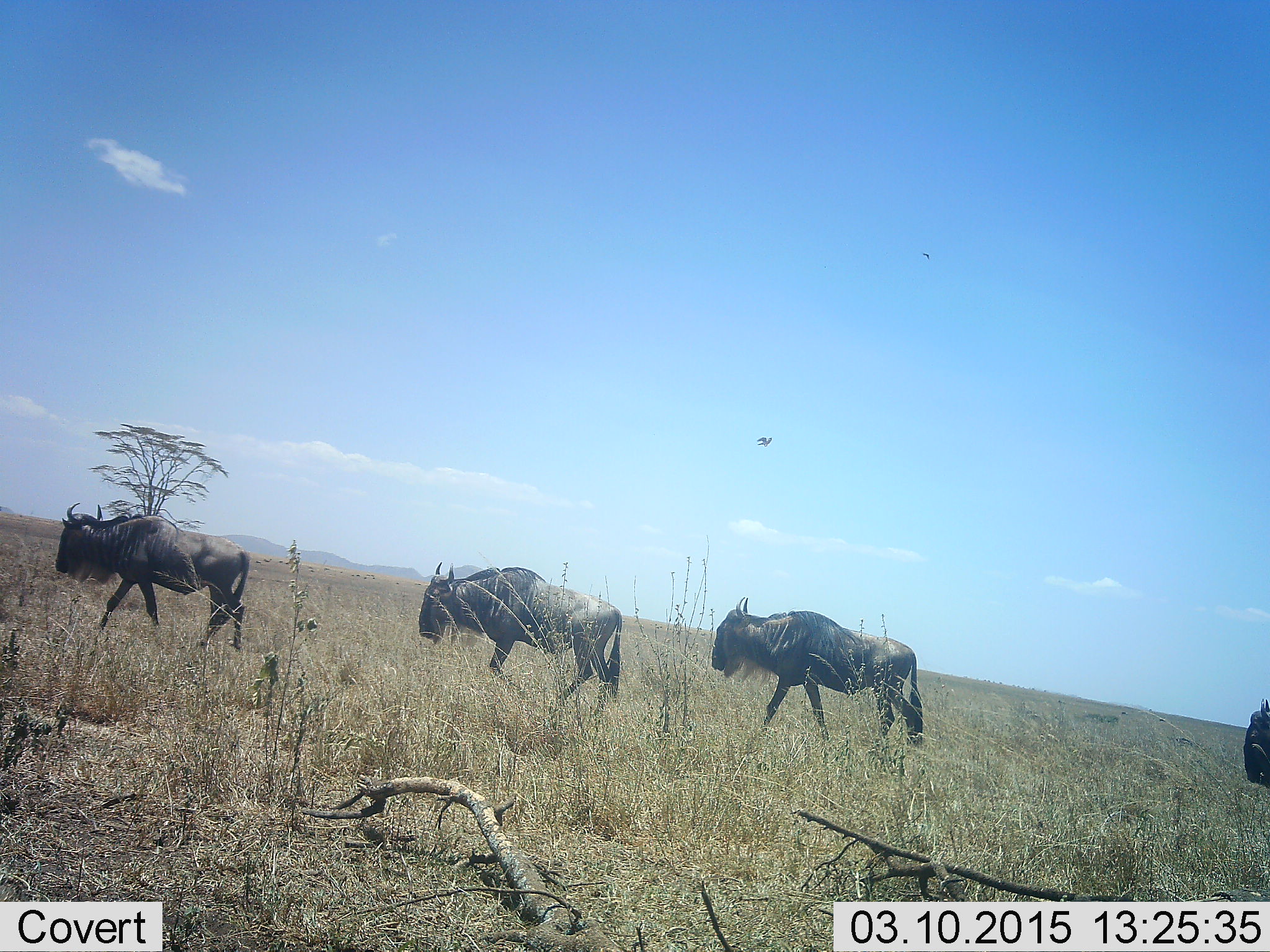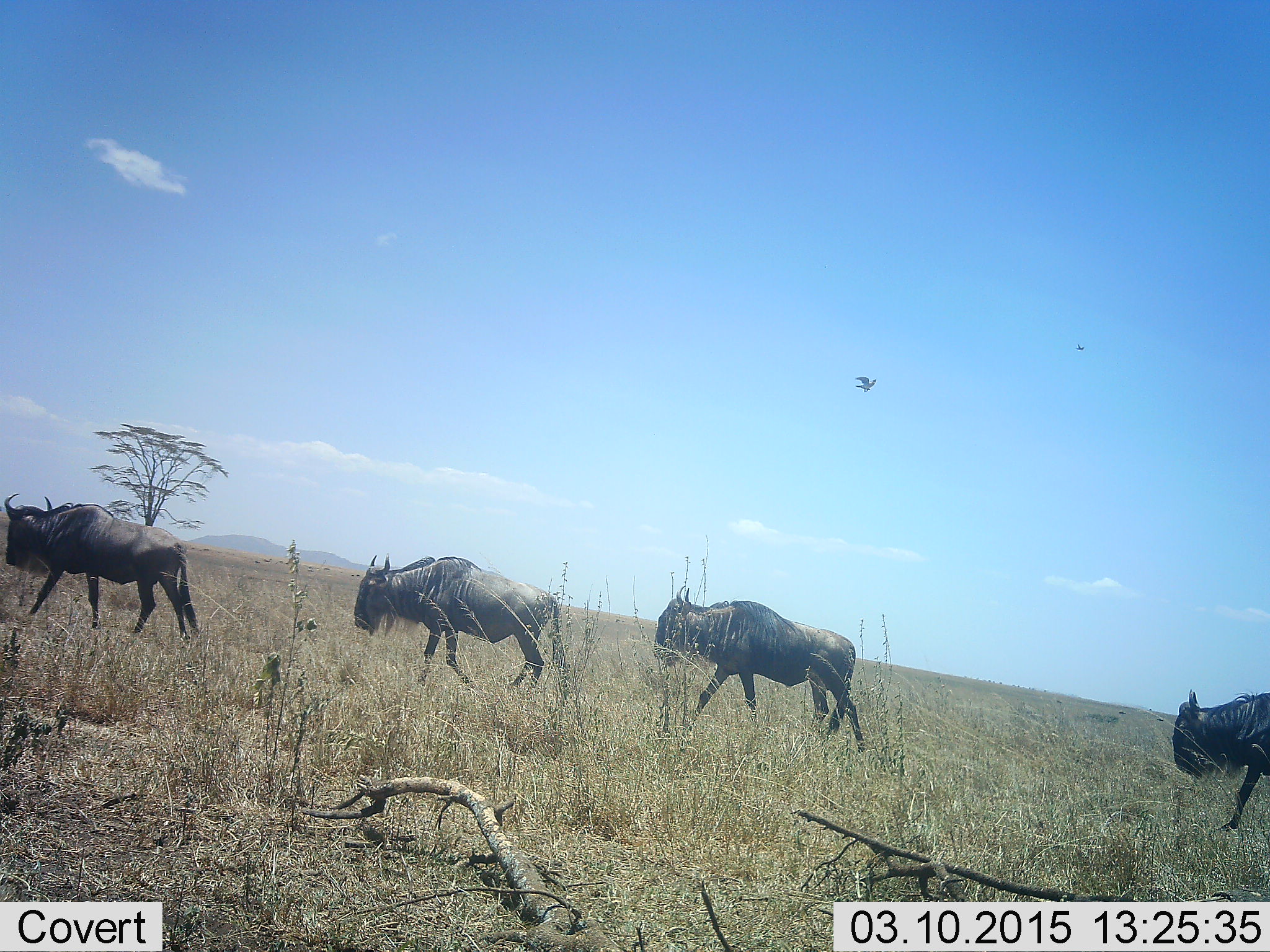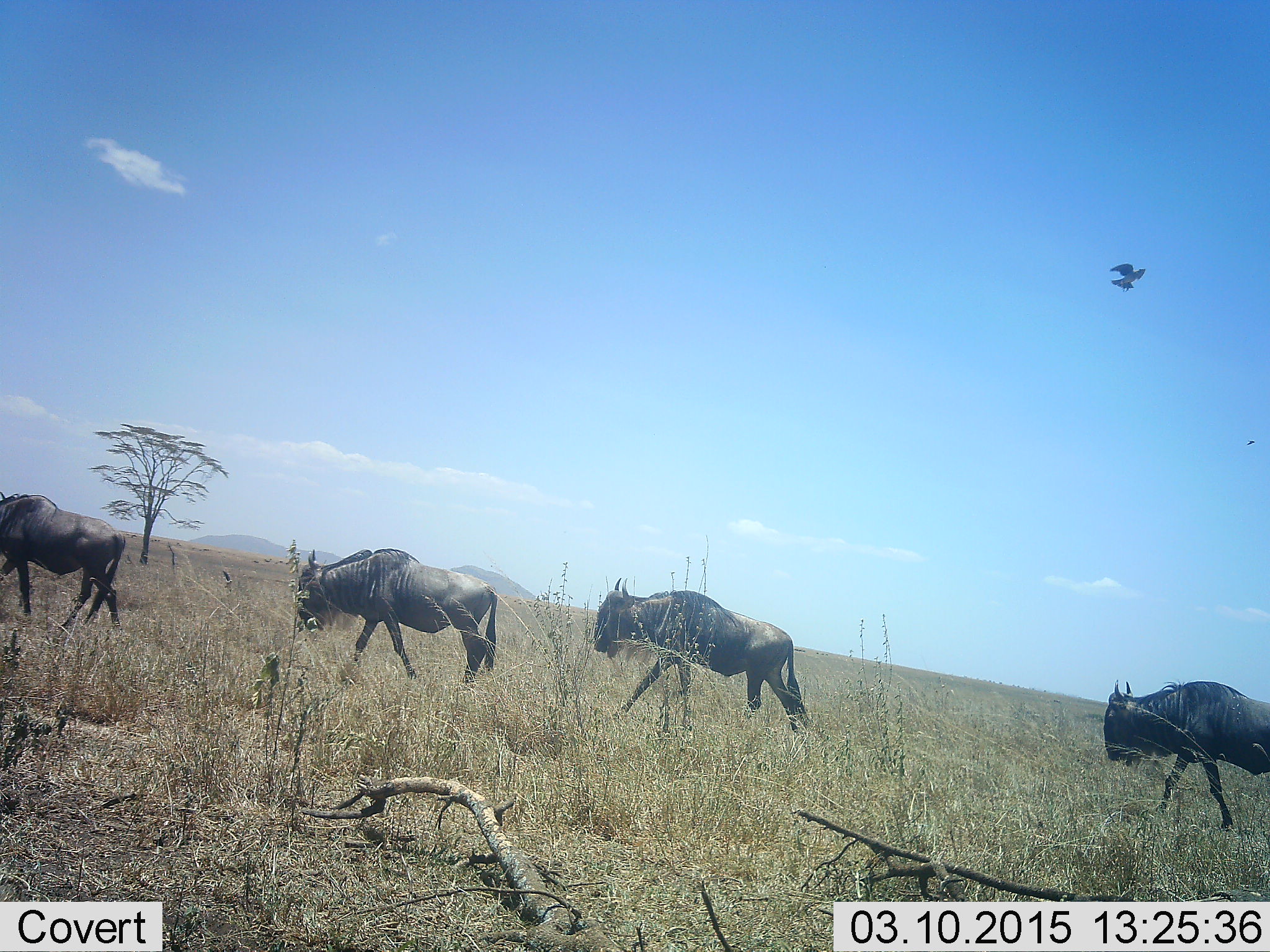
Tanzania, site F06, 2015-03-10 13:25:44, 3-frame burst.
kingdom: Animalia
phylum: Chordata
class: Mammalia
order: Artiodactyla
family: Bovidae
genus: Connochaetes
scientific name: Connochaetes taurinus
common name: blue wildebeest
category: wildebeest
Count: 4.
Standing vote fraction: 12%.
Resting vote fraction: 0%.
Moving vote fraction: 94%.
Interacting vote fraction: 0%.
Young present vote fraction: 0%.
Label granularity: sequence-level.